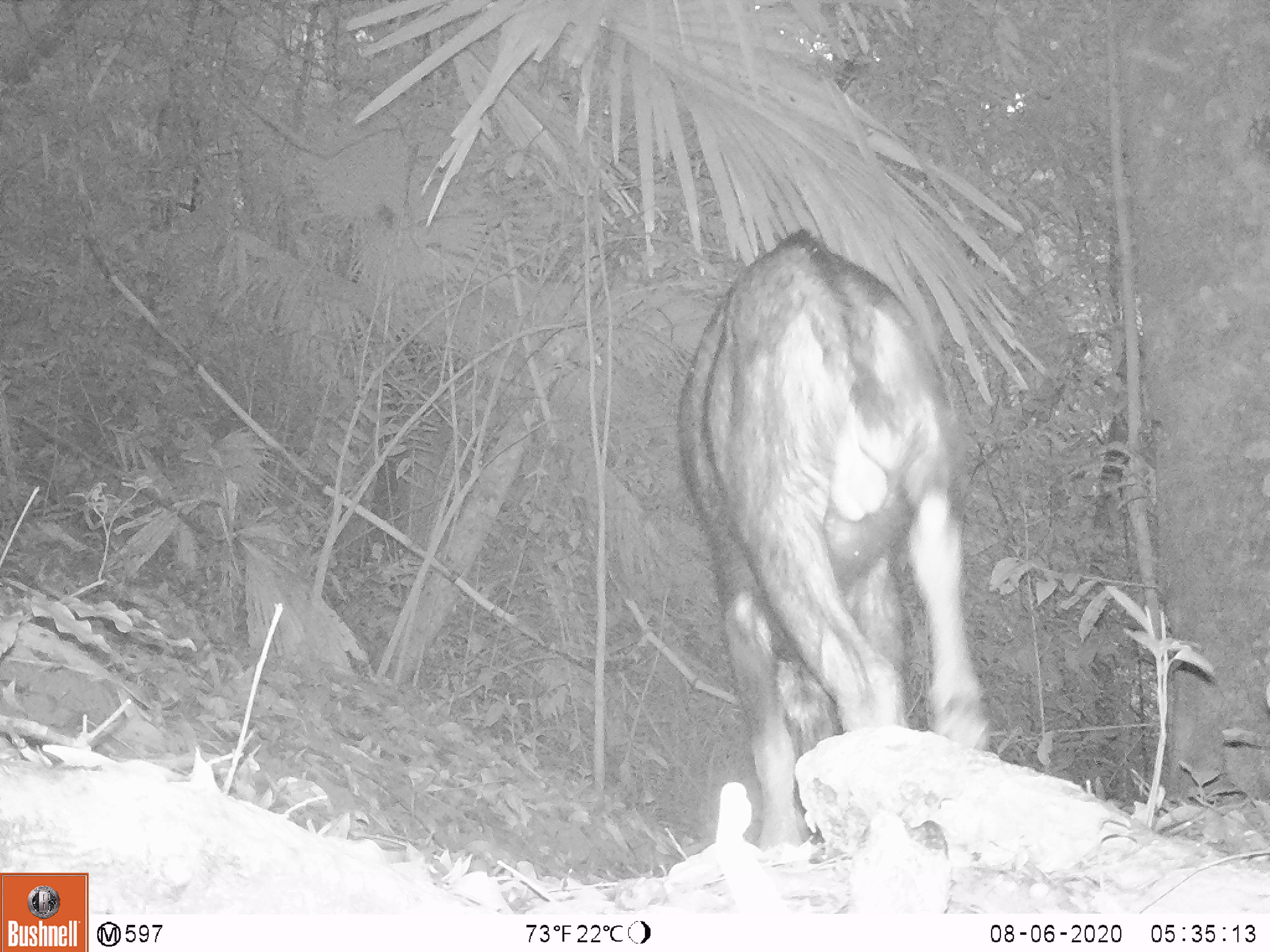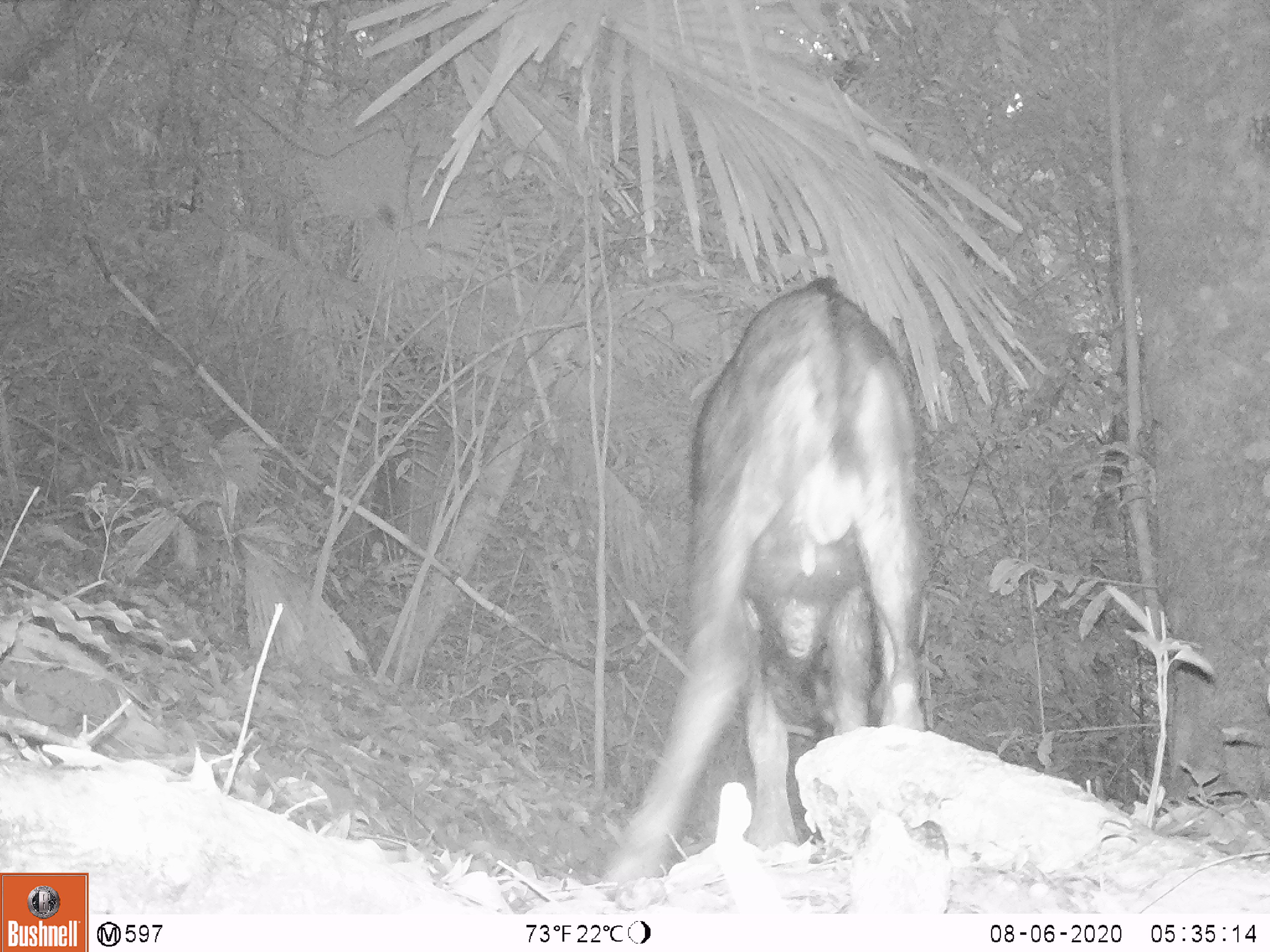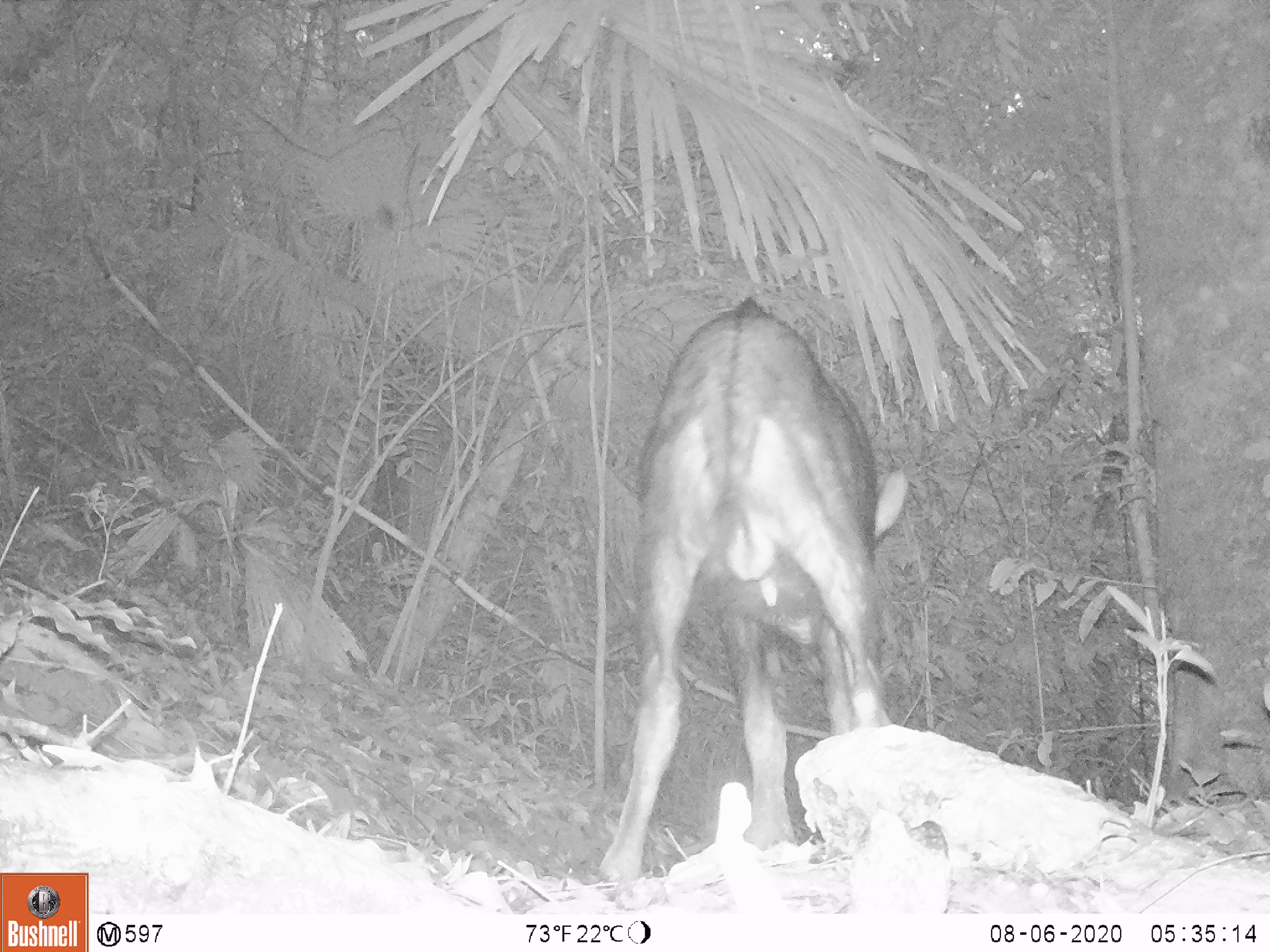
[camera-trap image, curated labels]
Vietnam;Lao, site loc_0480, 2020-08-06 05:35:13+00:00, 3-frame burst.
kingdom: Animalia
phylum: Chordata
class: Mammalia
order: Artiodactyla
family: Bovidae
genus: Capricornis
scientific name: Capricornis sumatraensis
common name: chinese serow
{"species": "chinese serow (Capricornis sumatraensis)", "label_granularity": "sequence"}